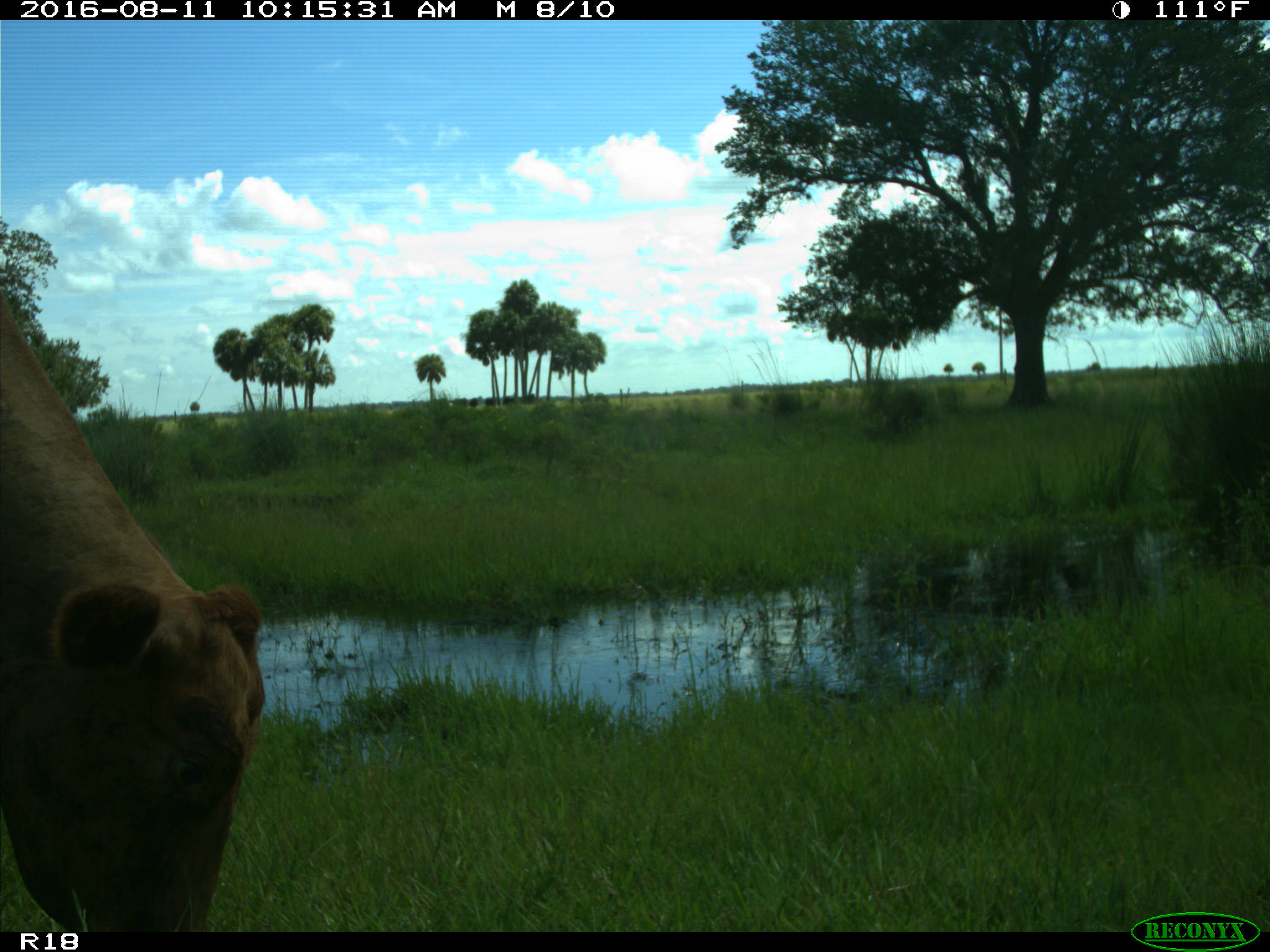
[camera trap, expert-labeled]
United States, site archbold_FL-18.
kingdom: Animalia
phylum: Chordata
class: Mammalia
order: Artiodactyla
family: Bovidae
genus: Bos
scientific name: Bos taurus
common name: domestic cow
Bos taurus (domestic cow).